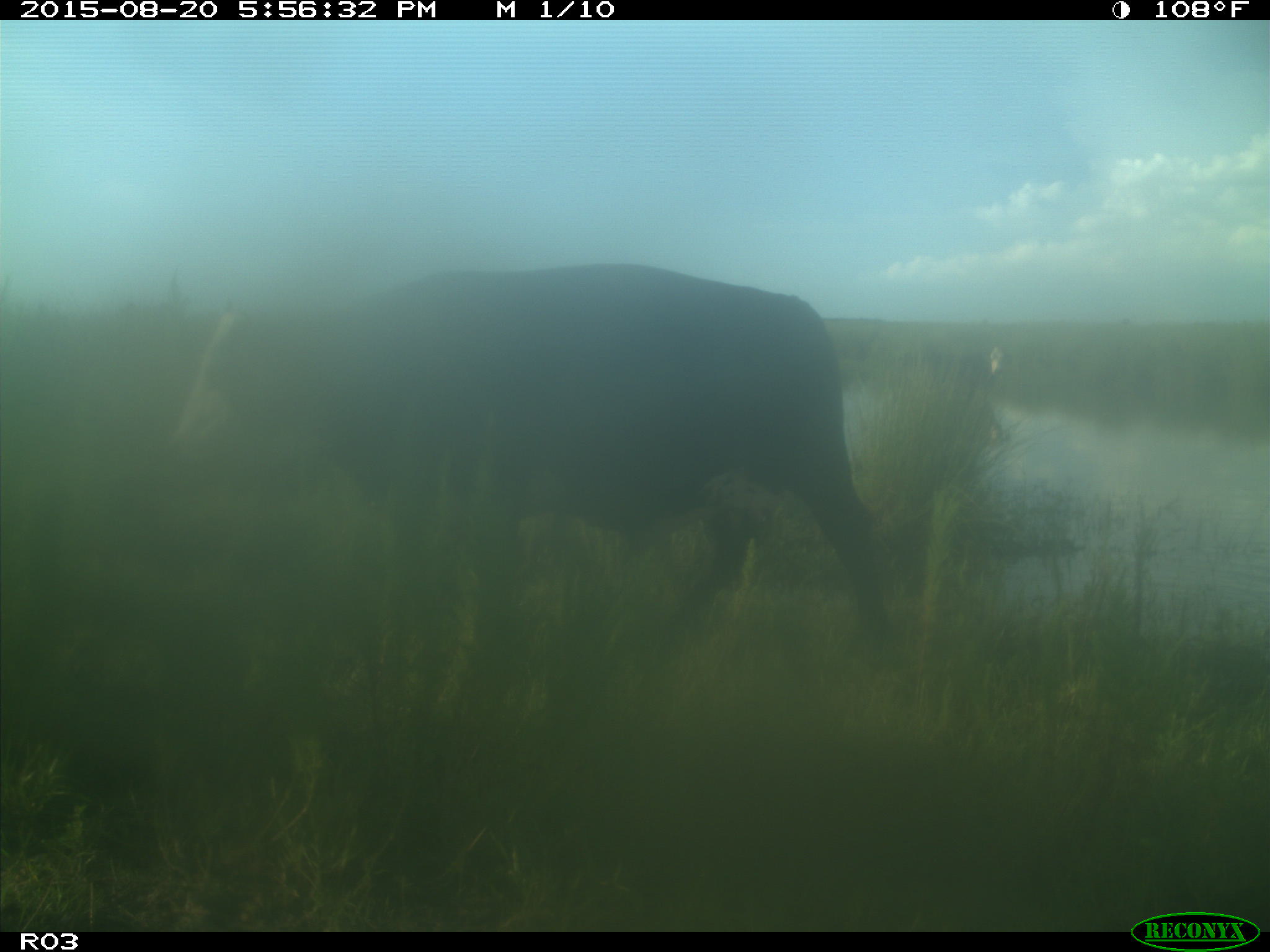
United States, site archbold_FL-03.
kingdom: Animalia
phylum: Chordata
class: Mammalia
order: Artiodactyla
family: Bovidae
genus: Bos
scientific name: Bos taurus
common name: domestic cow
Bos taurus (domestic cow).